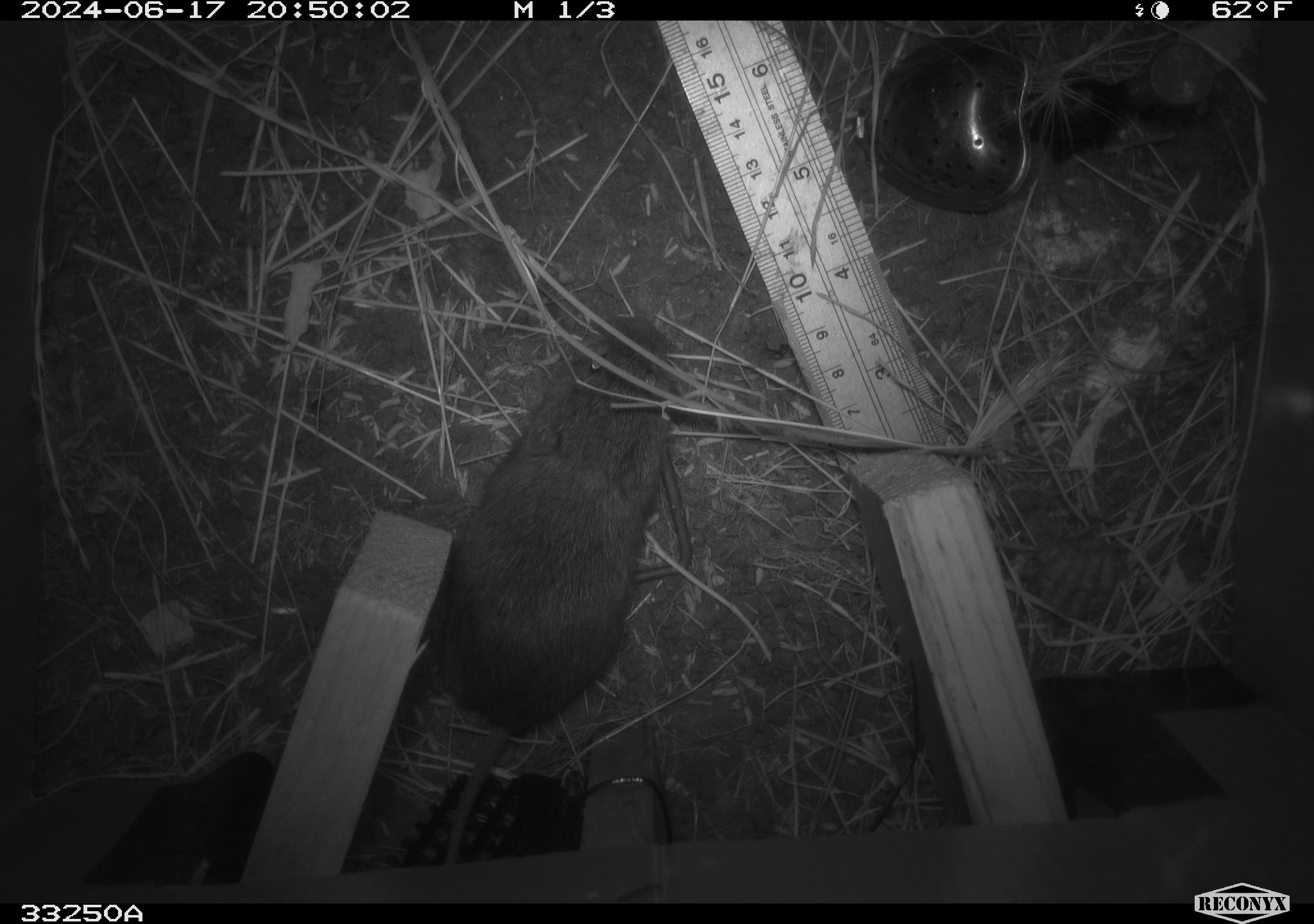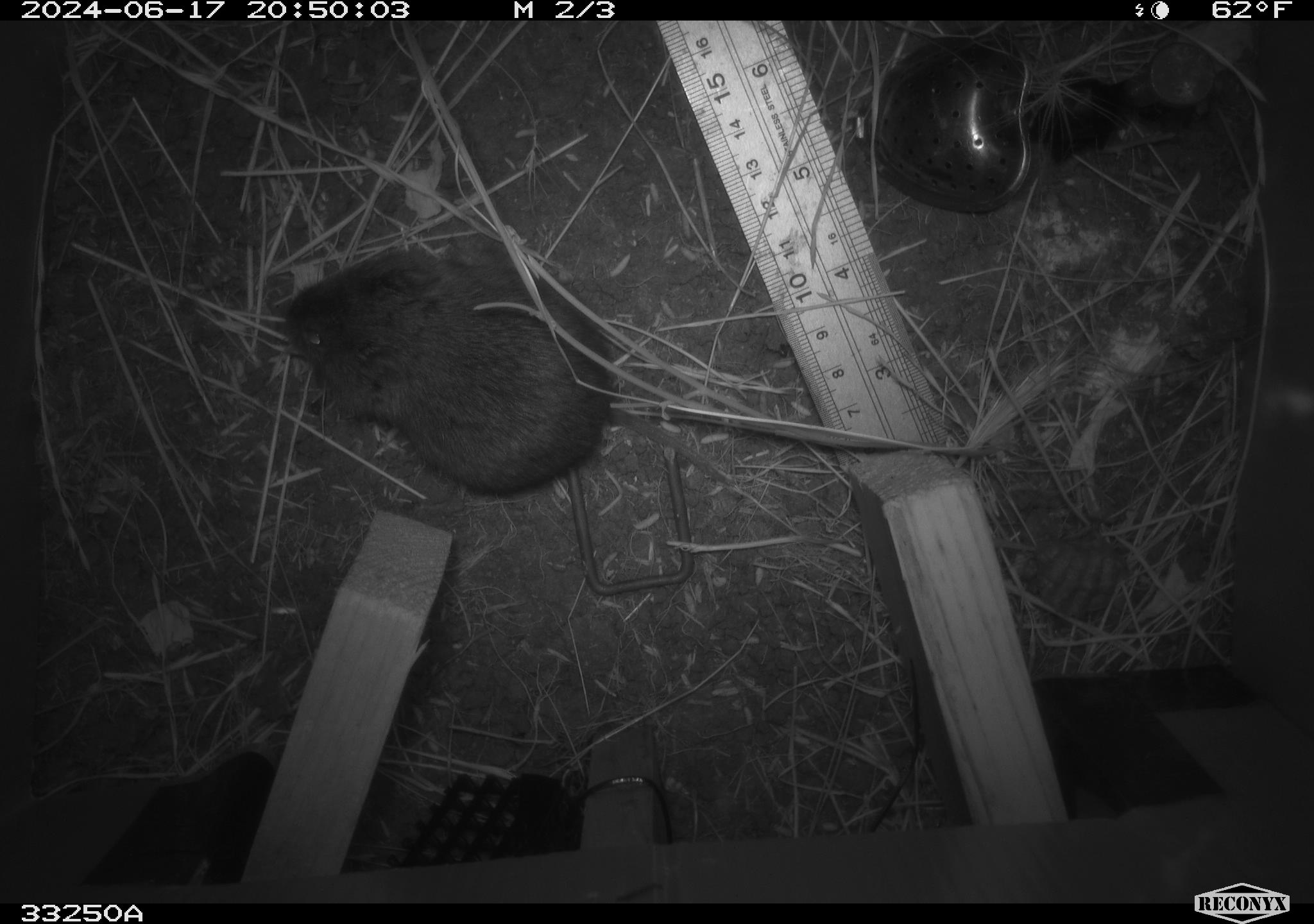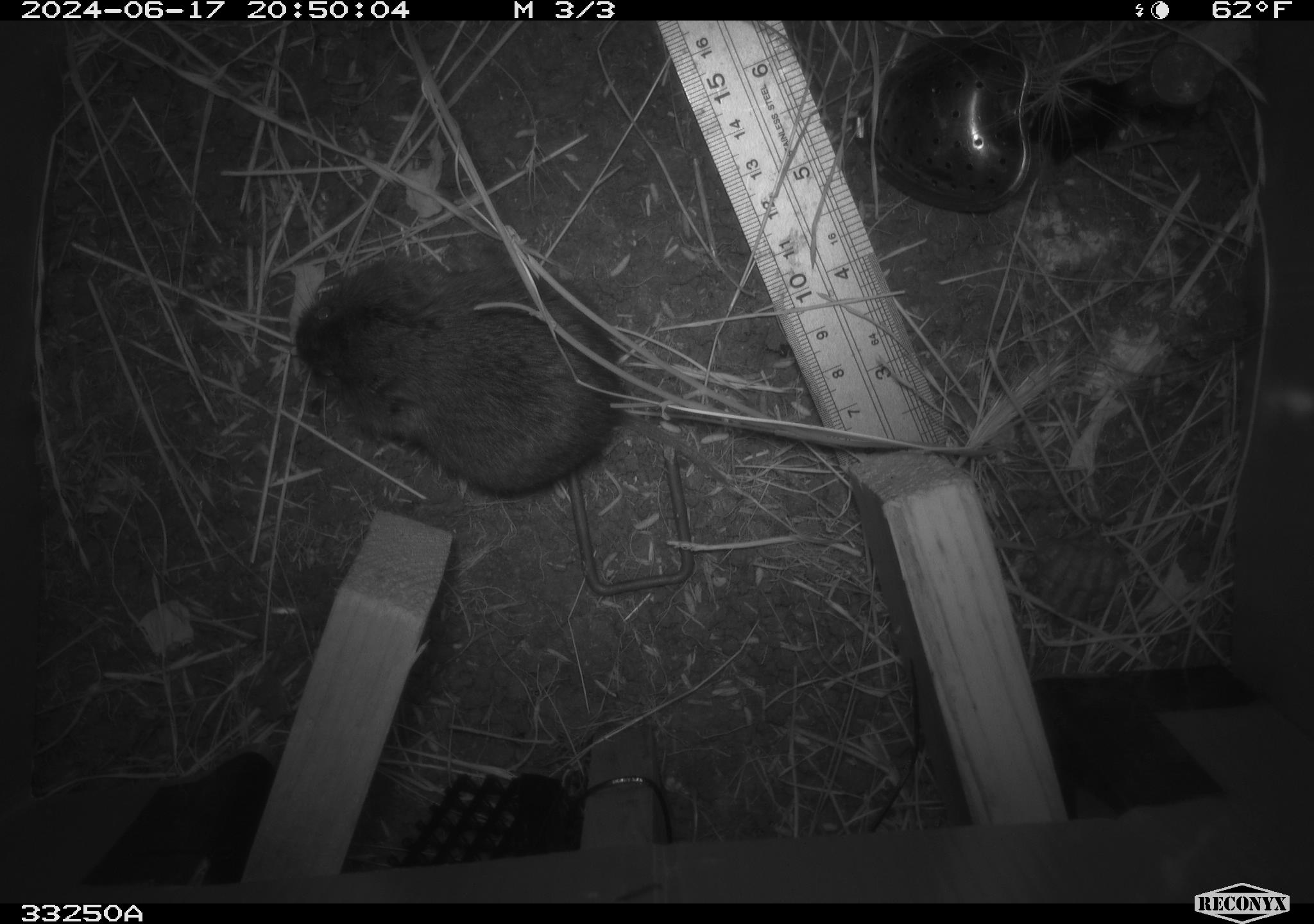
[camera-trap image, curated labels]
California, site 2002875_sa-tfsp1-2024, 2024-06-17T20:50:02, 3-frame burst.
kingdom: Animalia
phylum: Chordata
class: Mammalia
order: Rodentia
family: Cricetidae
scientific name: Arvicolinae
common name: voles, lemmings, and muskrats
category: arvicolinae subfamily